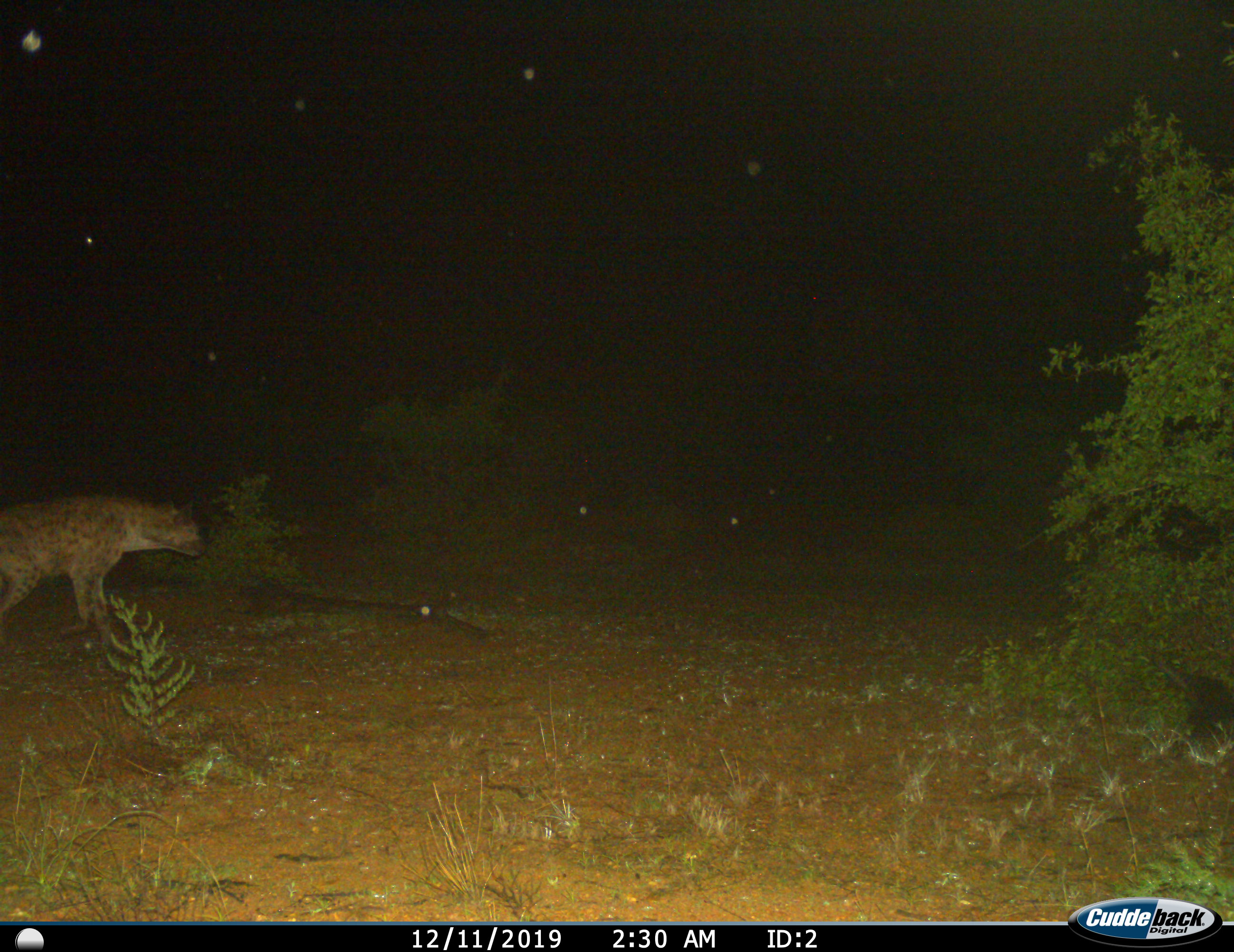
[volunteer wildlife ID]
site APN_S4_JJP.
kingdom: Animalia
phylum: Chordata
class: Mammalia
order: Carnivora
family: Hyaenidae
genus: Crocuta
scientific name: Crocuta crocuta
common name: spotted hyena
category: hyenaspotted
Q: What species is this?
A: Hyenaspotted (spotted hyena) (Crocuta crocuta).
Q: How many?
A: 1.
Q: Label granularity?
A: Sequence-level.